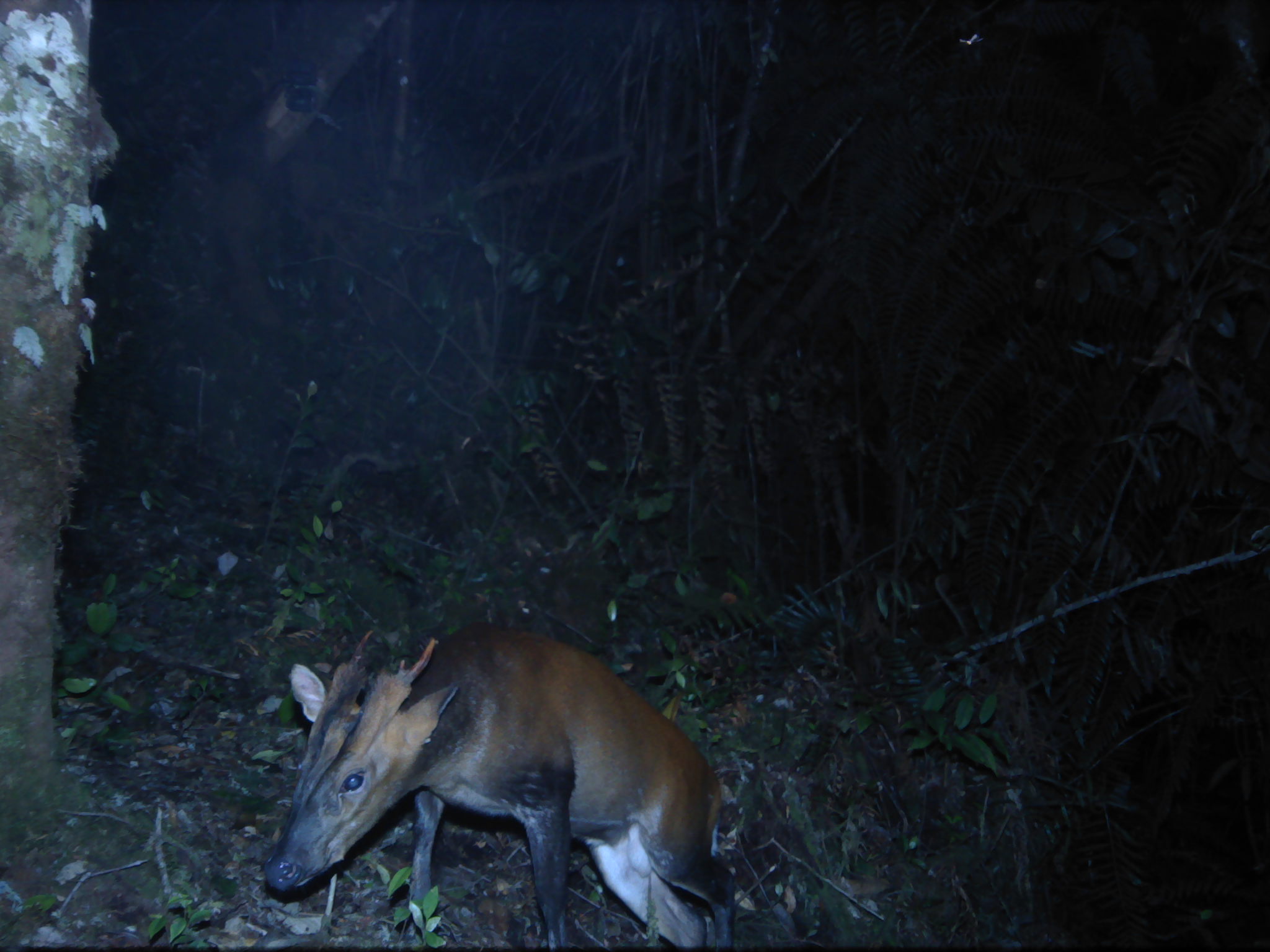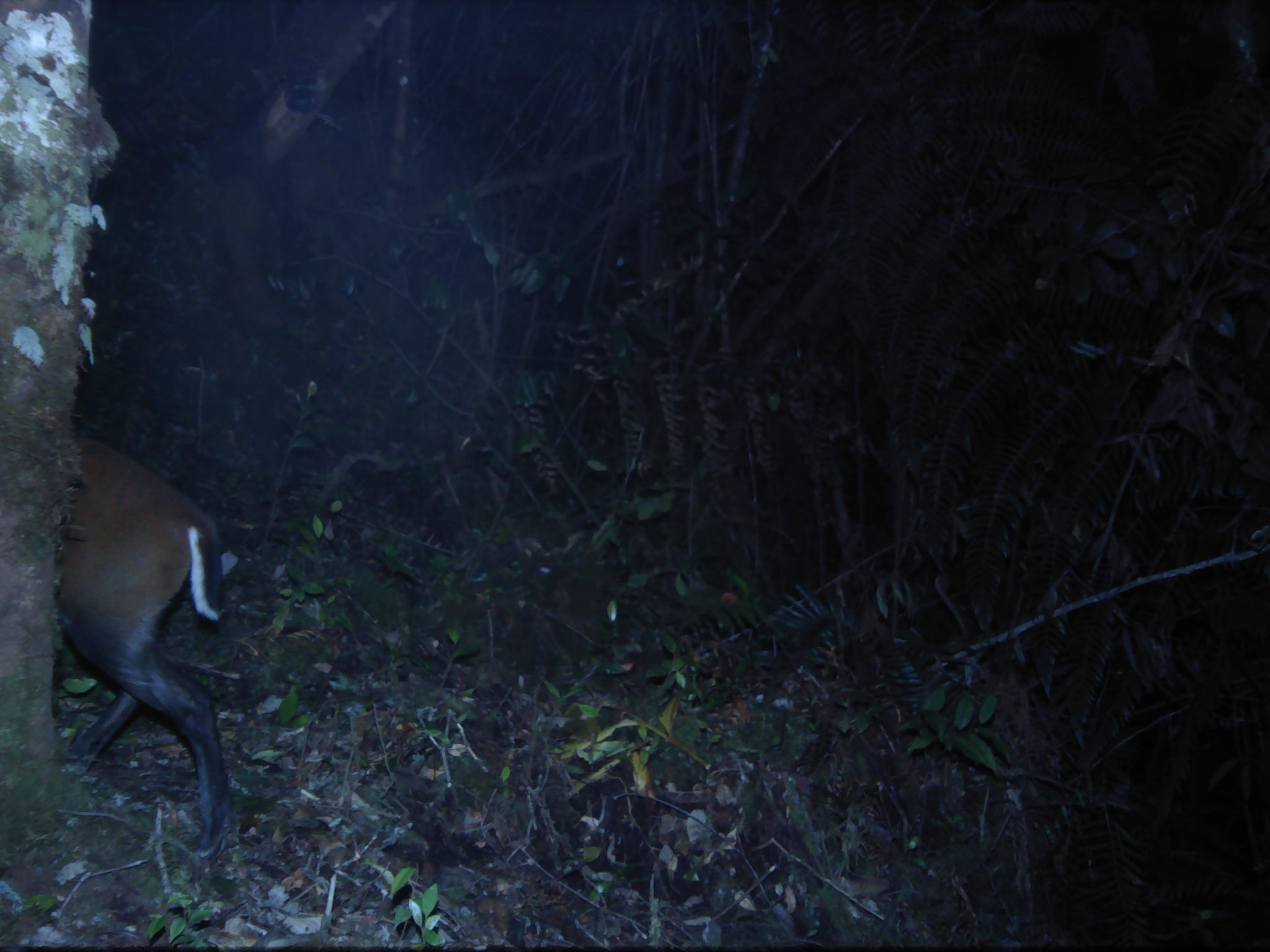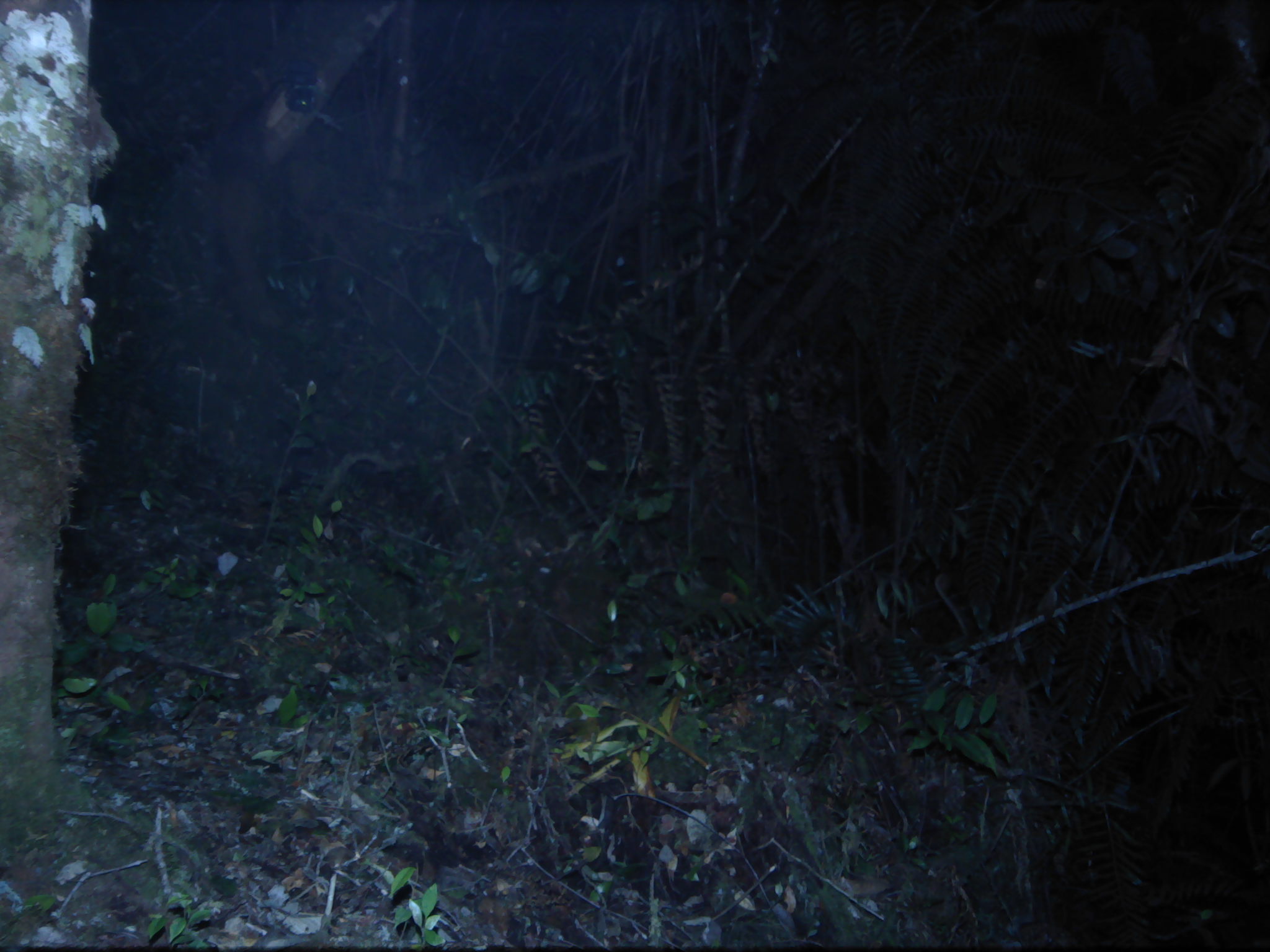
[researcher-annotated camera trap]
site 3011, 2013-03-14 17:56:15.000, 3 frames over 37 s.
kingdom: Animalia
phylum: Chordata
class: Mammalia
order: Artiodactyla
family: Cervidae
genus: Muntiacus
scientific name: Muntiacus muntjak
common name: southern red muntjac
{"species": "Muntiacus muntjak (southern red muntjac)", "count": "1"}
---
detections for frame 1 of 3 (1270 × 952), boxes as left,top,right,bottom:
muntiacus muntjak: 262,614,742,942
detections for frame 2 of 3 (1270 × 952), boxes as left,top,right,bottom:
muntiacus muntjak: 51,429,231,861